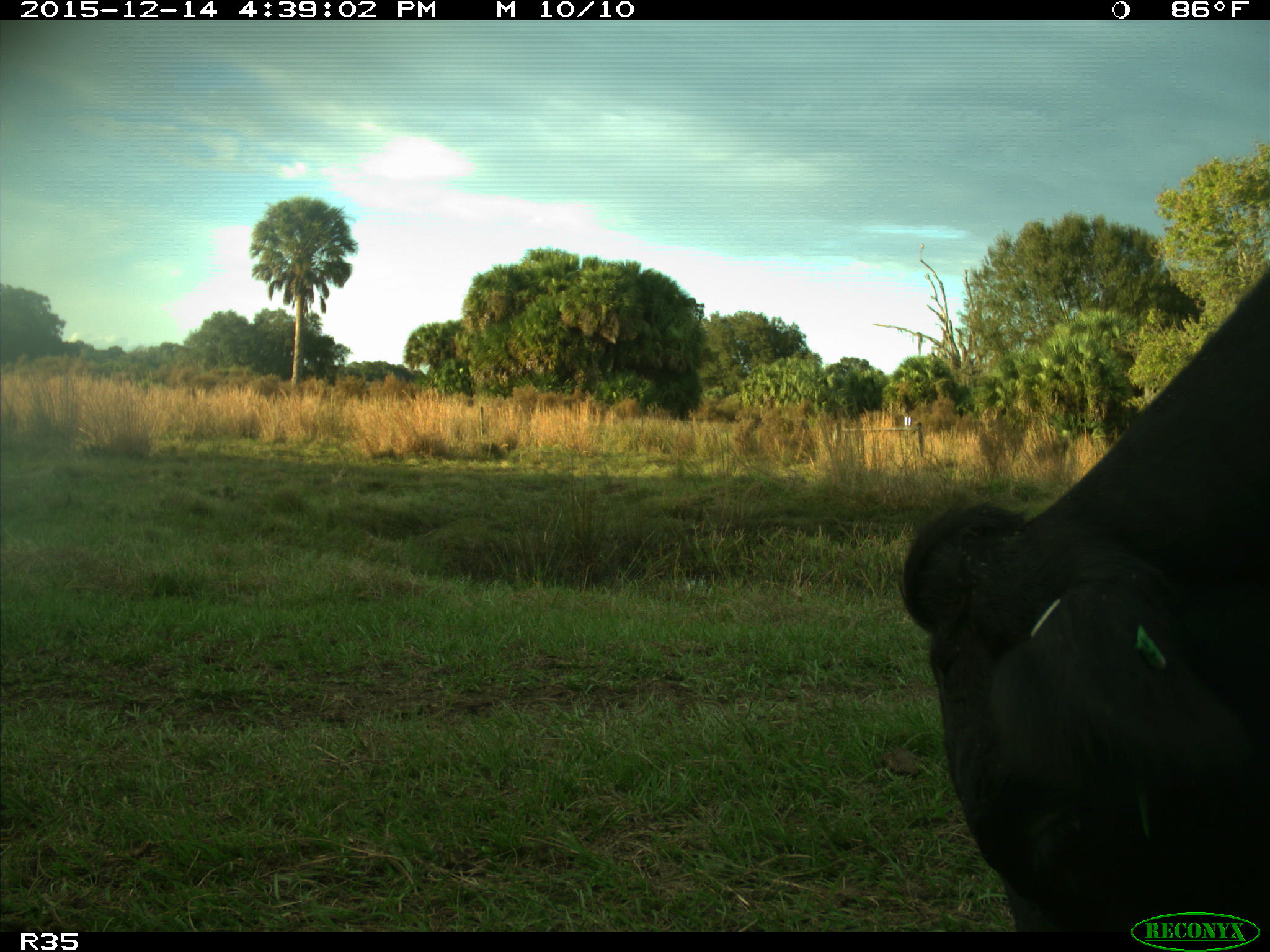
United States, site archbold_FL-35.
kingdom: Animalia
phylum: Chordata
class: Mammalia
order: Artiodactyla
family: Bovidae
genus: Bos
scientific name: Bos taurus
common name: domestic cow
Bos taurus (domestic cow).